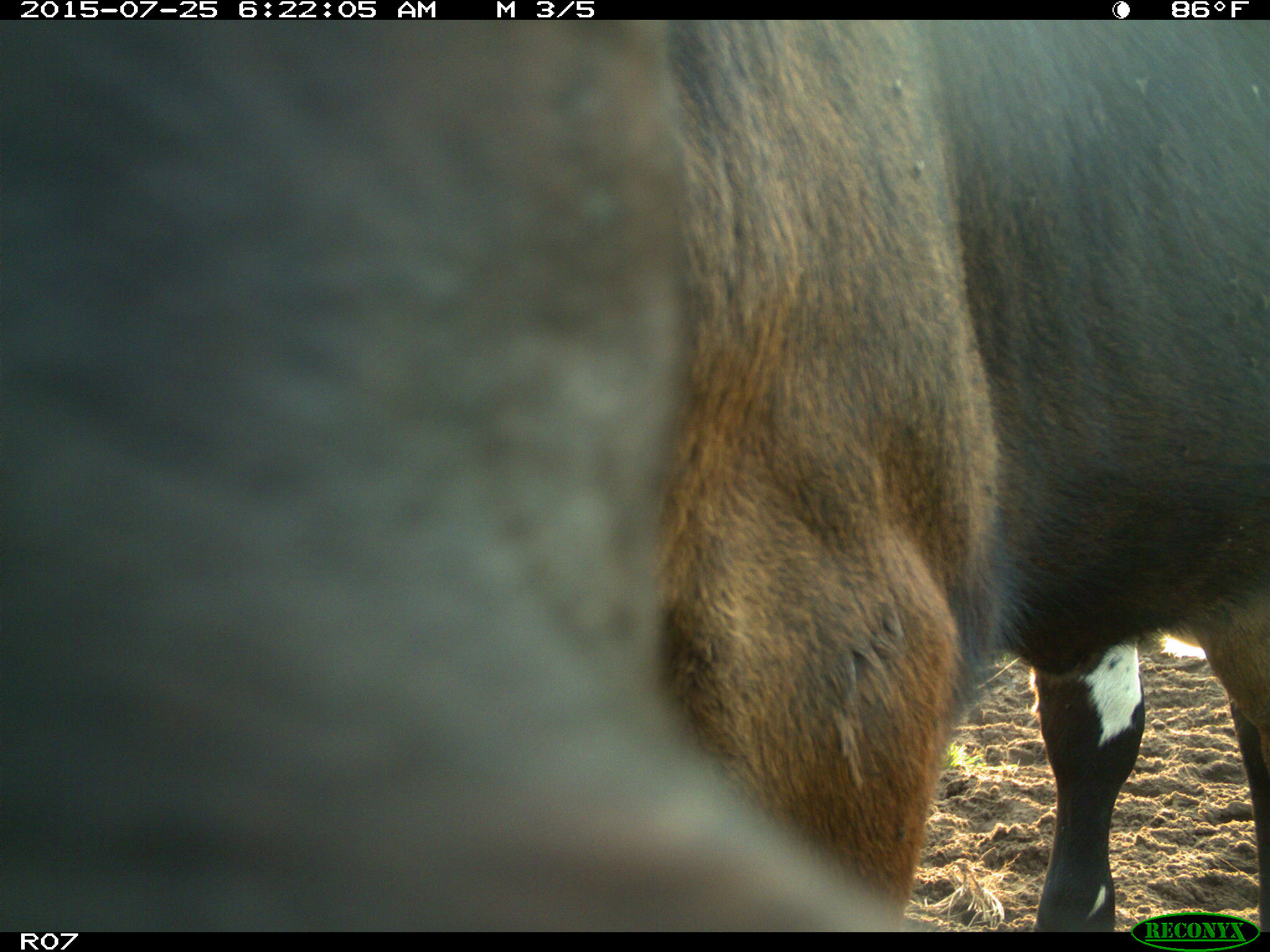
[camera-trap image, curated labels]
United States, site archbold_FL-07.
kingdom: Animalia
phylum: Chordata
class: Mammalia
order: Artiodactyla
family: Bovidae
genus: Bos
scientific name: Bos taurus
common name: domestic cow